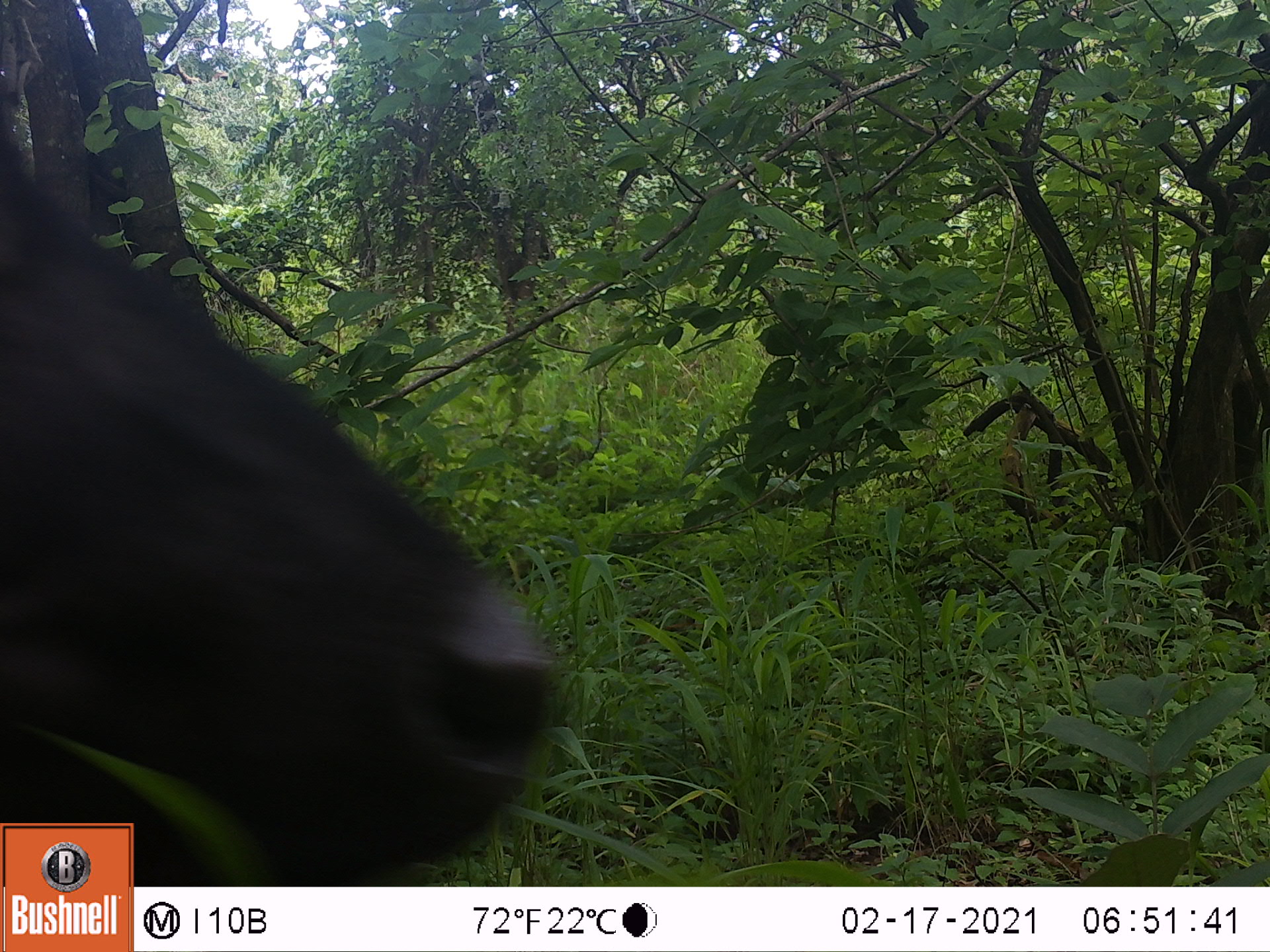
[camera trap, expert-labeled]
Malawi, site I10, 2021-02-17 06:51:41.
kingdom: Animalia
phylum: Chordata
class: Mammalia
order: Artiodactyla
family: Bovidae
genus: Syncerus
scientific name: Syncerus caffer caffer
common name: cape buffalo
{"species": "cape buffalo (Syncerus caffer caffer)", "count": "1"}